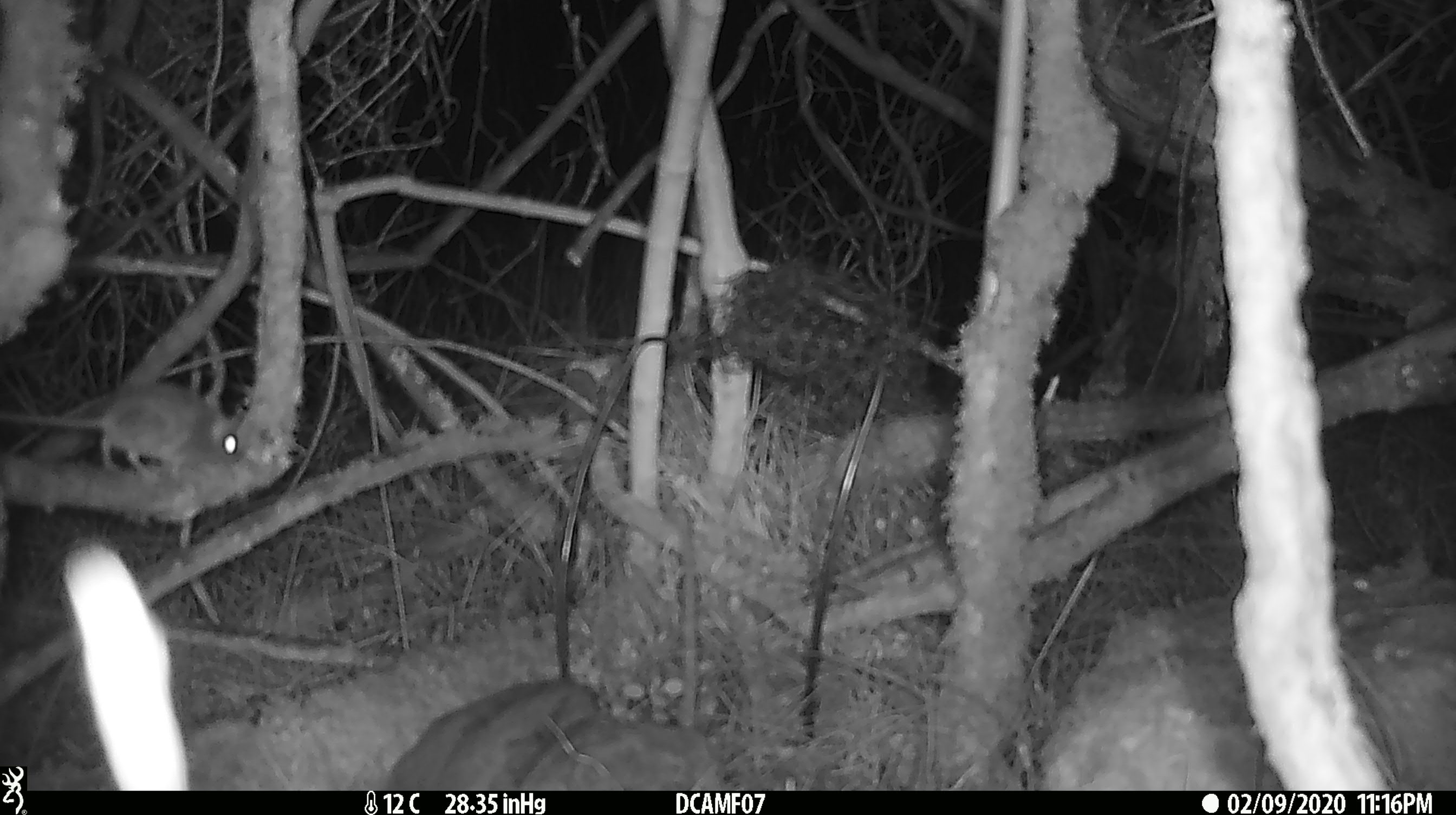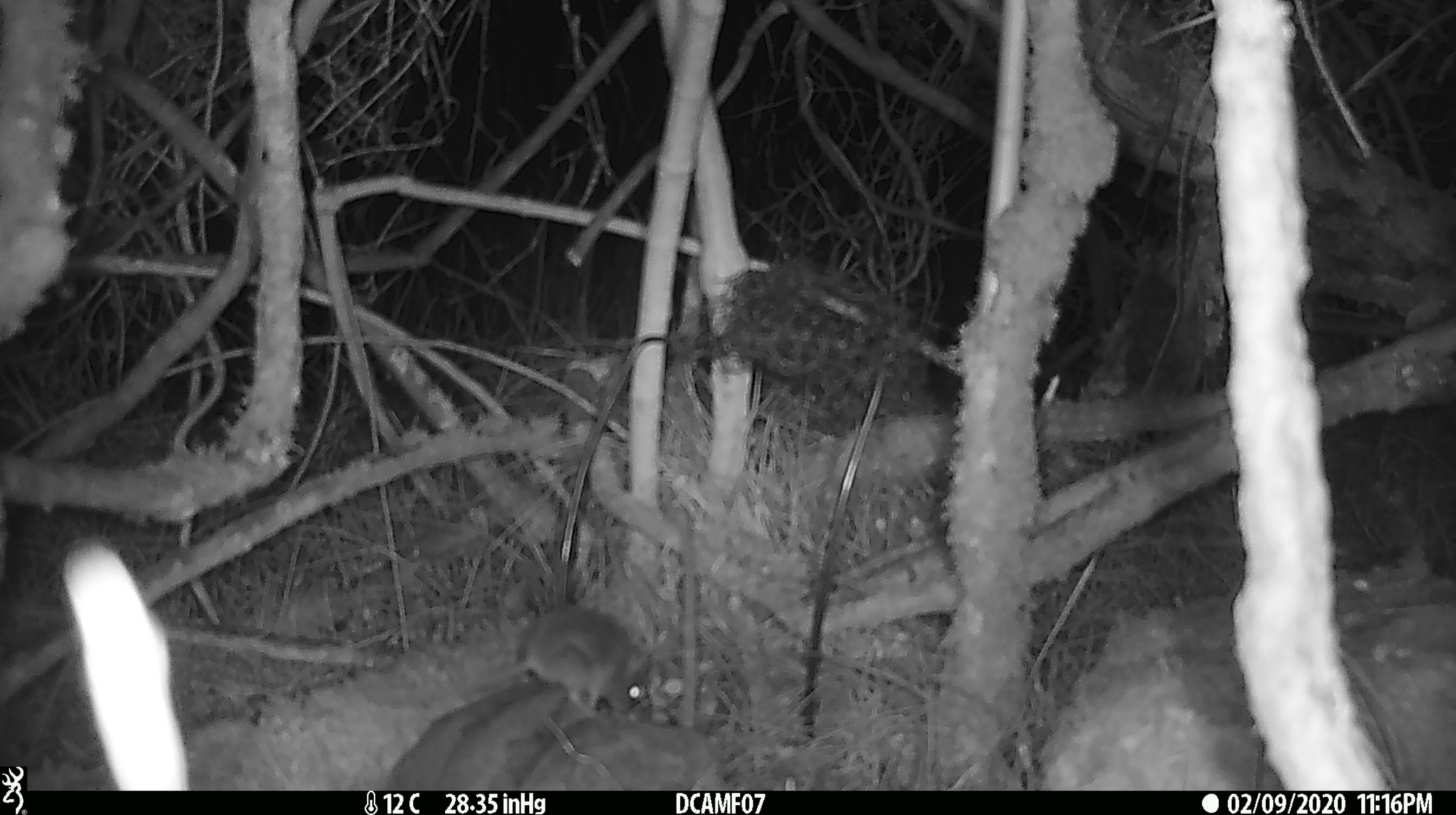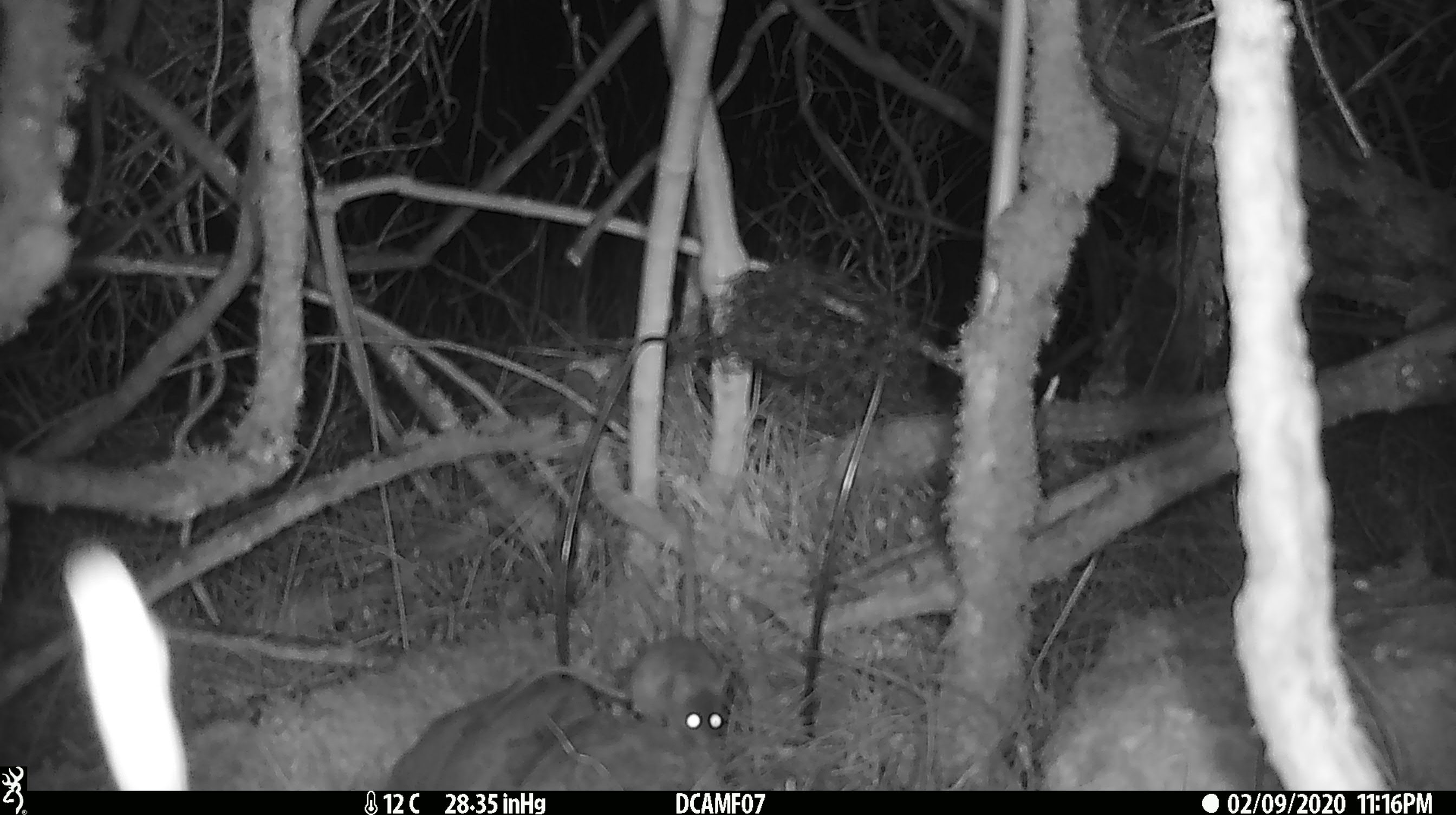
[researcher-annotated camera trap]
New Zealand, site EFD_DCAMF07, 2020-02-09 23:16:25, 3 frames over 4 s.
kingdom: Animalia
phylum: Chordata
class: Mammalia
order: Rodentia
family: Muridae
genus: Mus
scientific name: Mus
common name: mouse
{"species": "mouse (Mus)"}